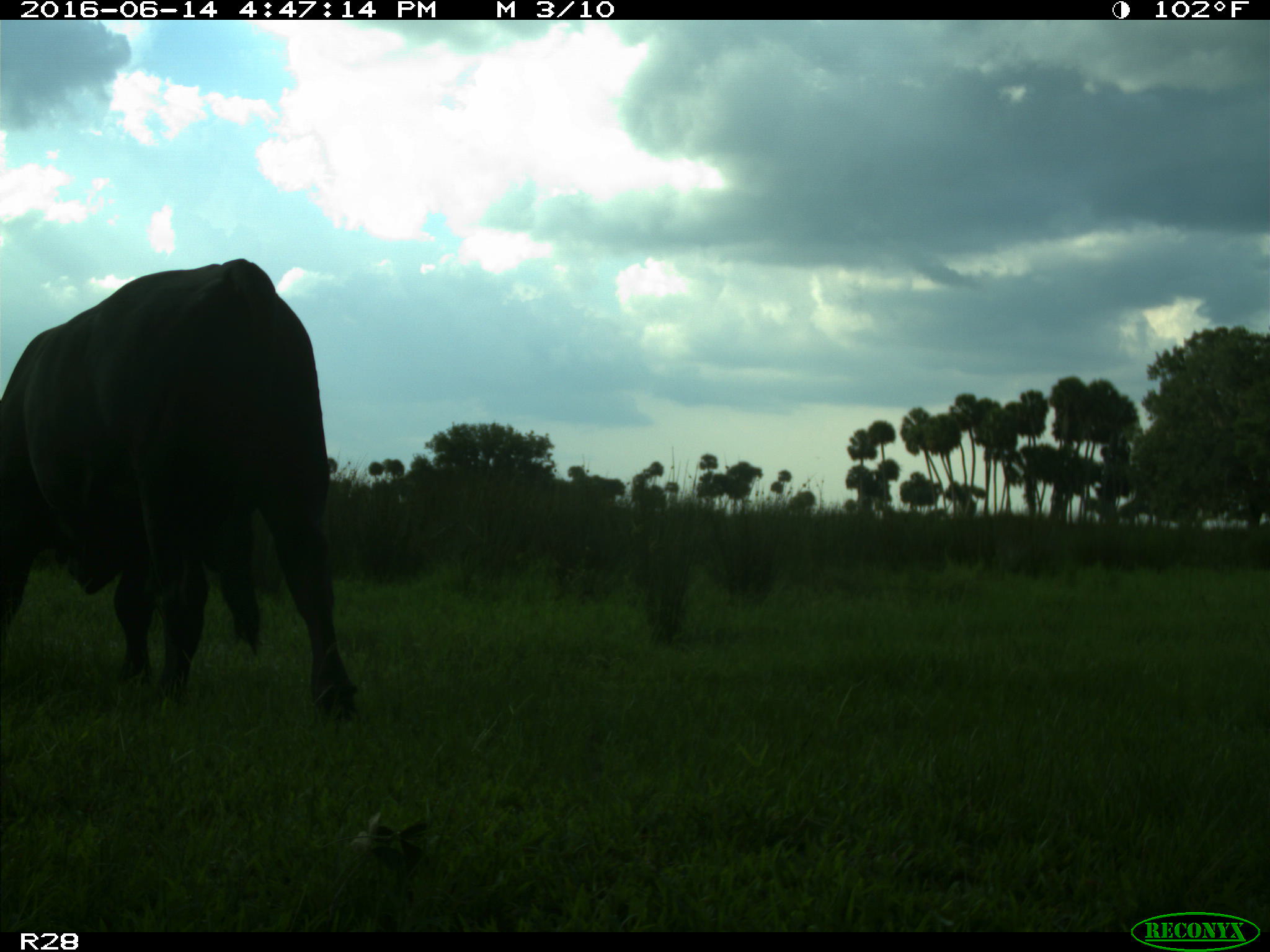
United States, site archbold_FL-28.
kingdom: Animalia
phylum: Chordata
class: Mammalia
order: Artiodactyla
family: Bovidae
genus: Bos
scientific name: Bos taurus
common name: domestic cow